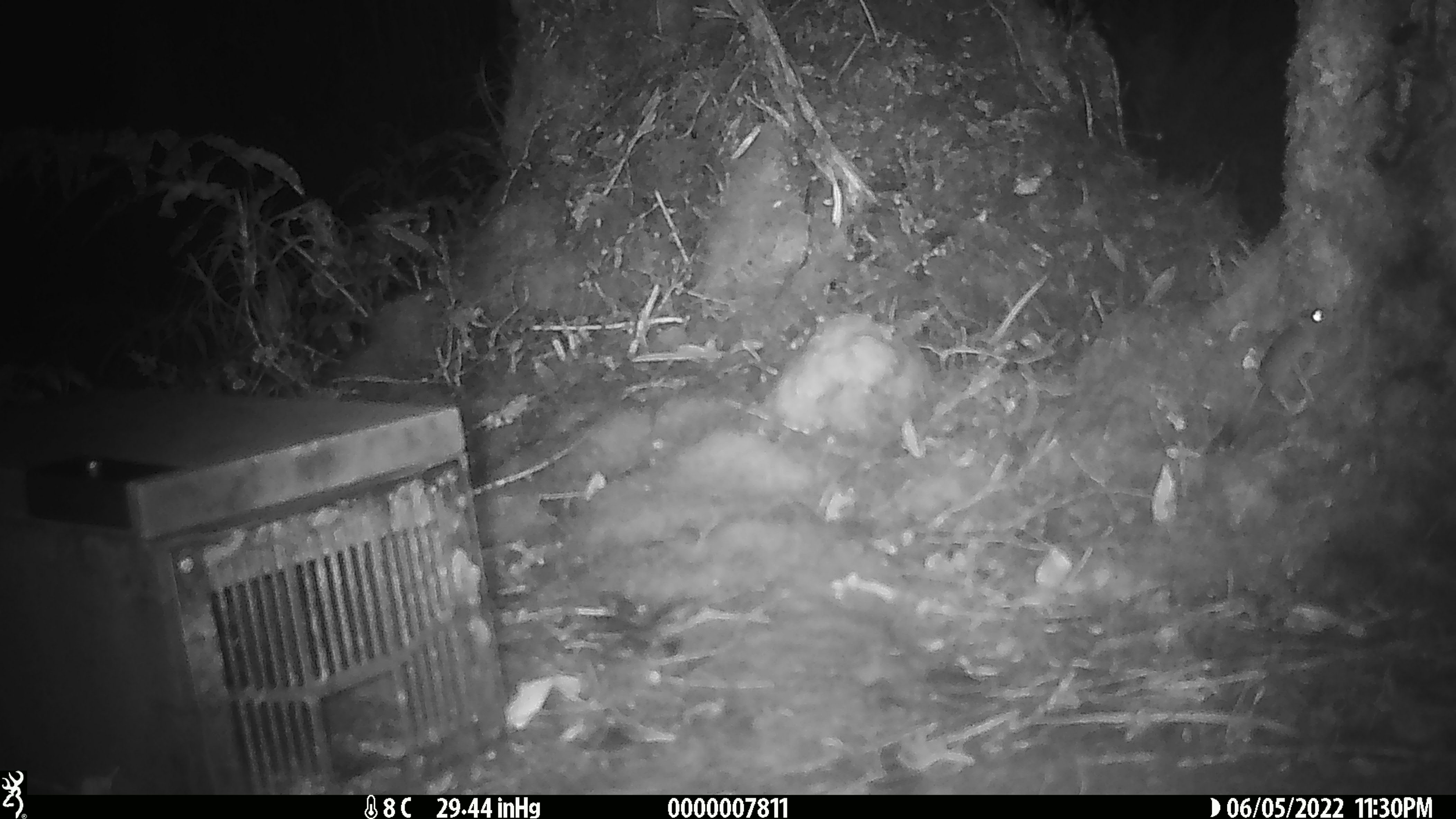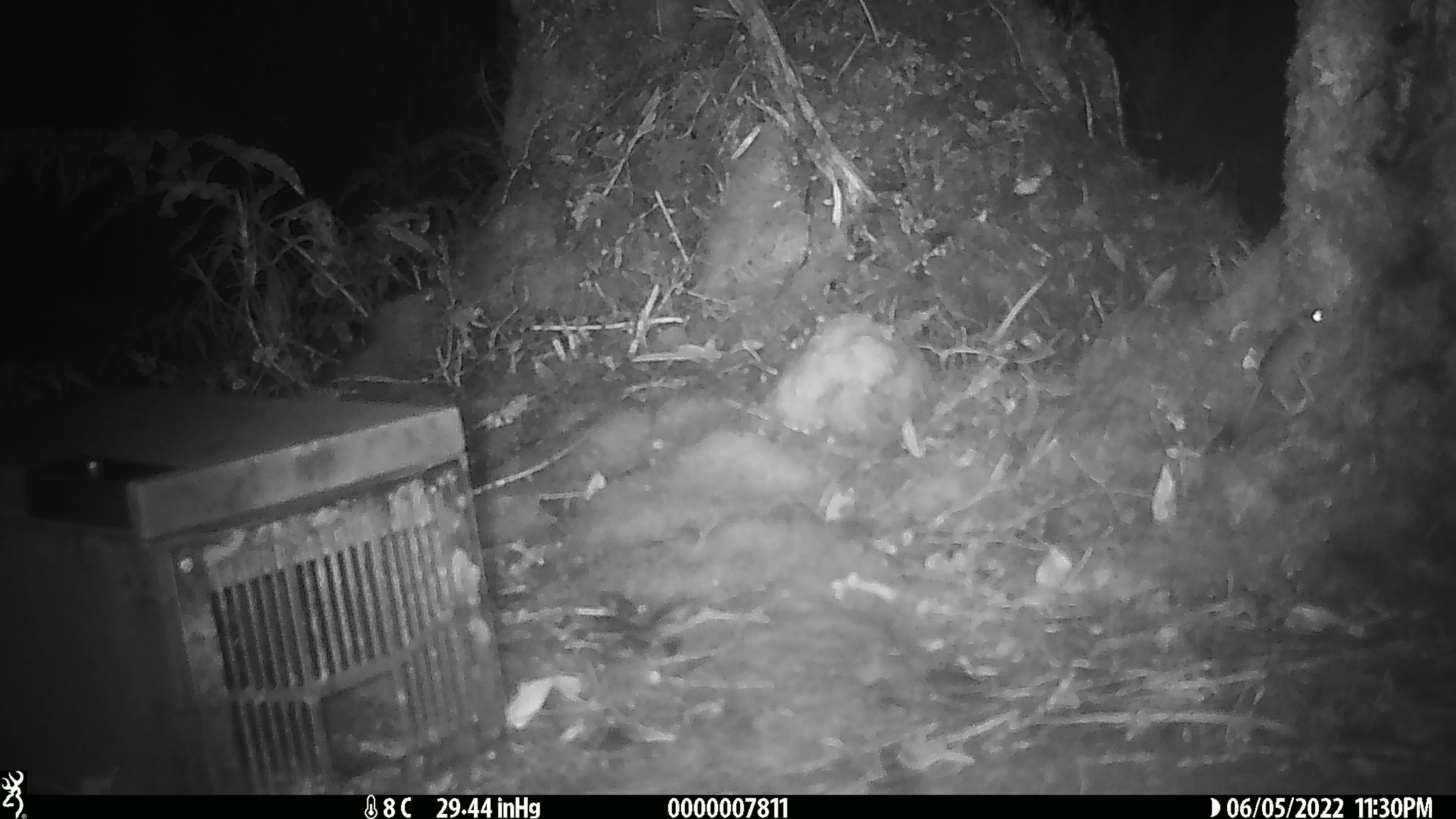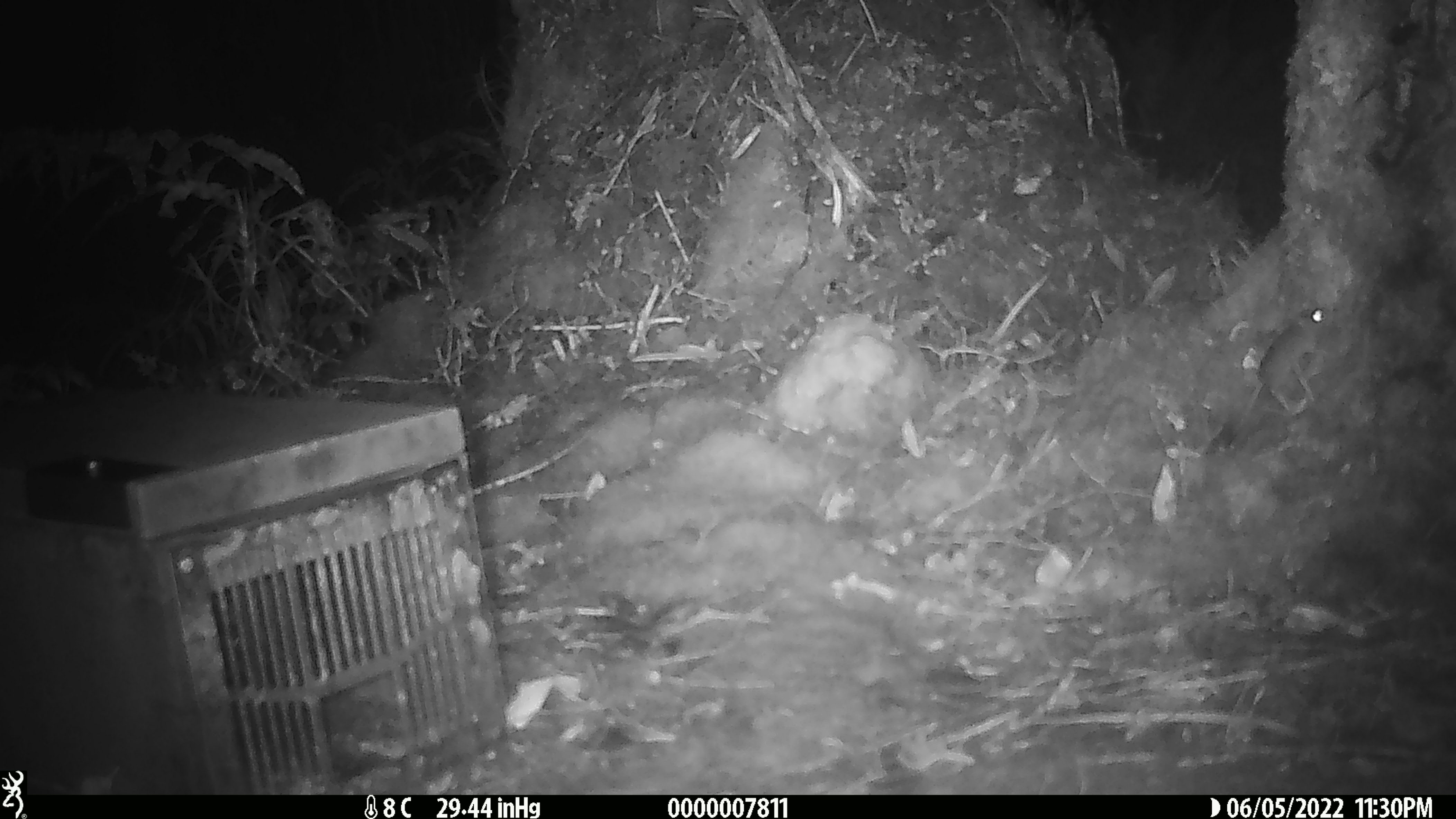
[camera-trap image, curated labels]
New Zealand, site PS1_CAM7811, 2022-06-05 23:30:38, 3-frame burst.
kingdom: Animalia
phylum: Chordata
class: Mammalia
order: Rodentia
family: Muridae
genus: Mus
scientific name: Mus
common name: mouse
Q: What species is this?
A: Mouse (Mus).